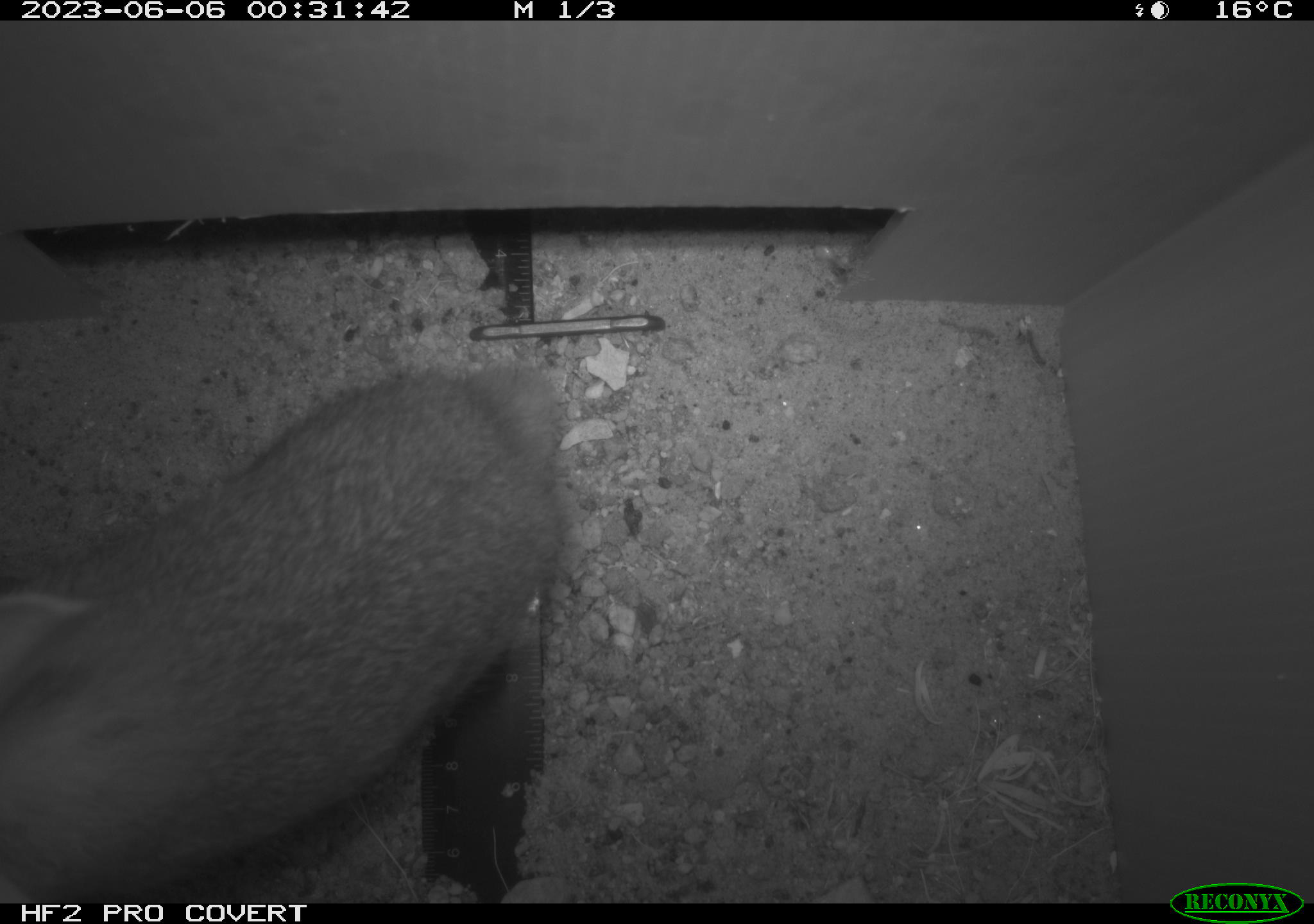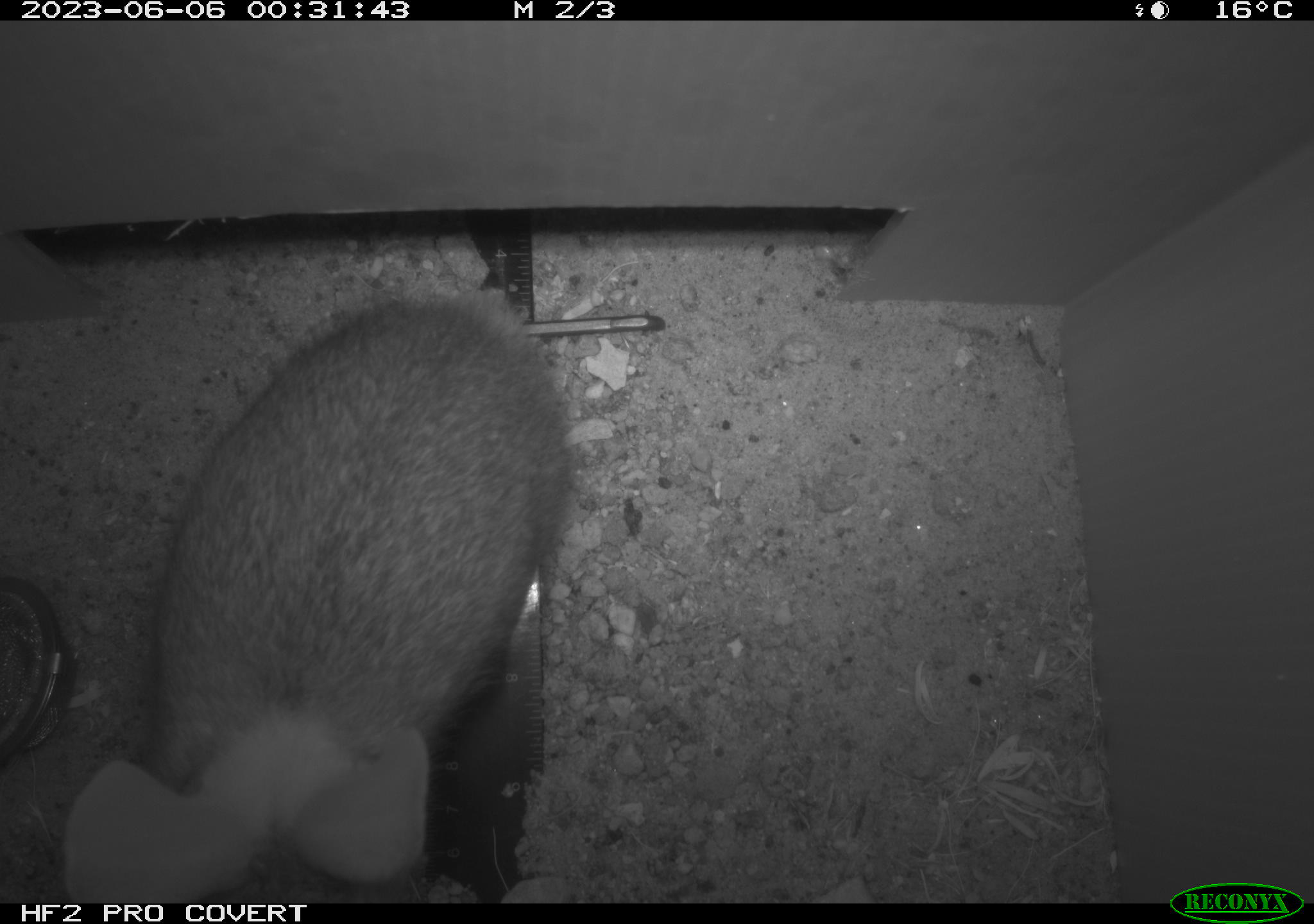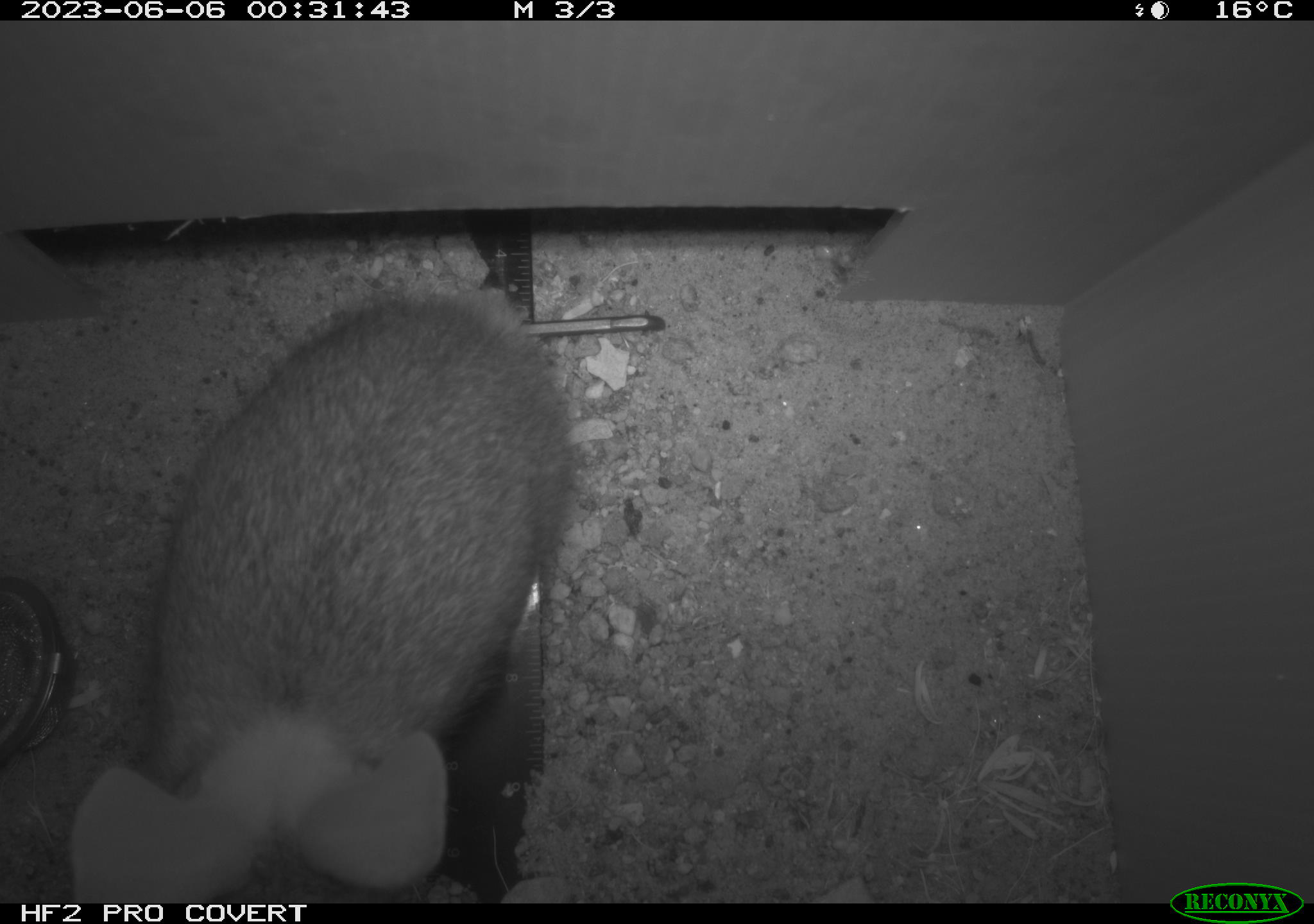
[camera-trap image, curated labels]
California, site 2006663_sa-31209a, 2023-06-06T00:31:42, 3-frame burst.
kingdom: Animalia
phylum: Chordata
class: Mammalia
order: Lagomorpha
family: Leporidae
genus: Sylvilagus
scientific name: Sylvilagus audubonii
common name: desert cottontail